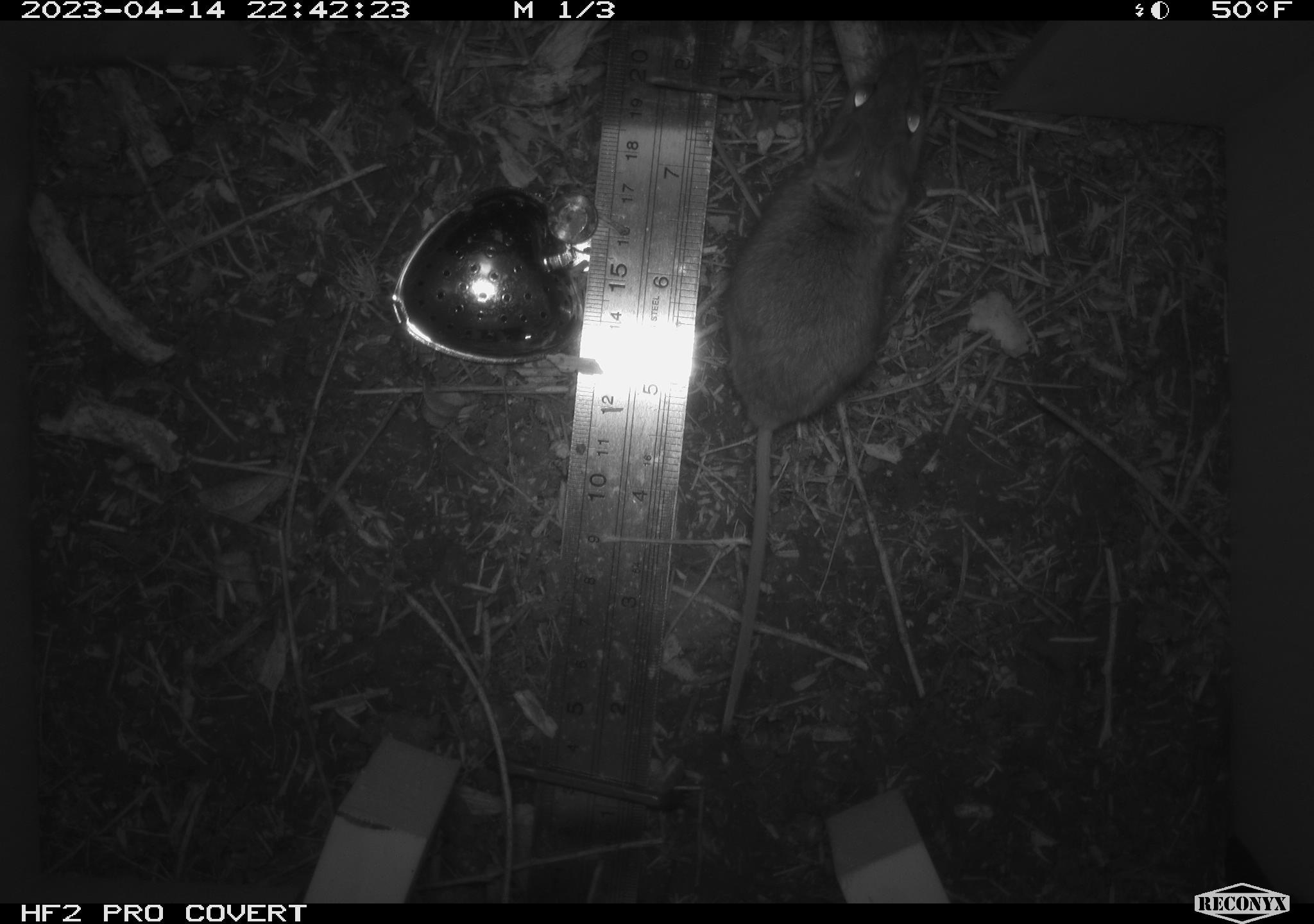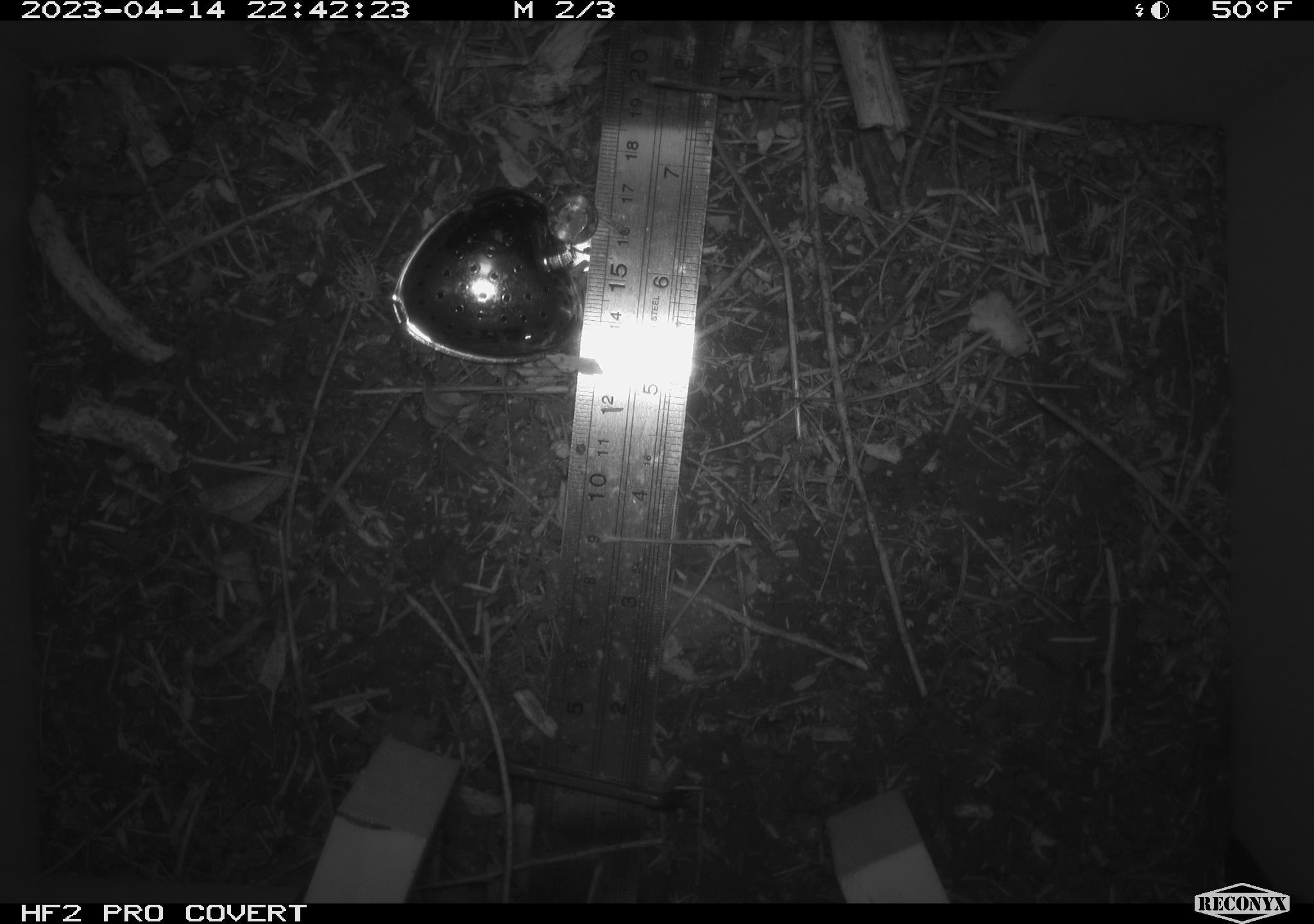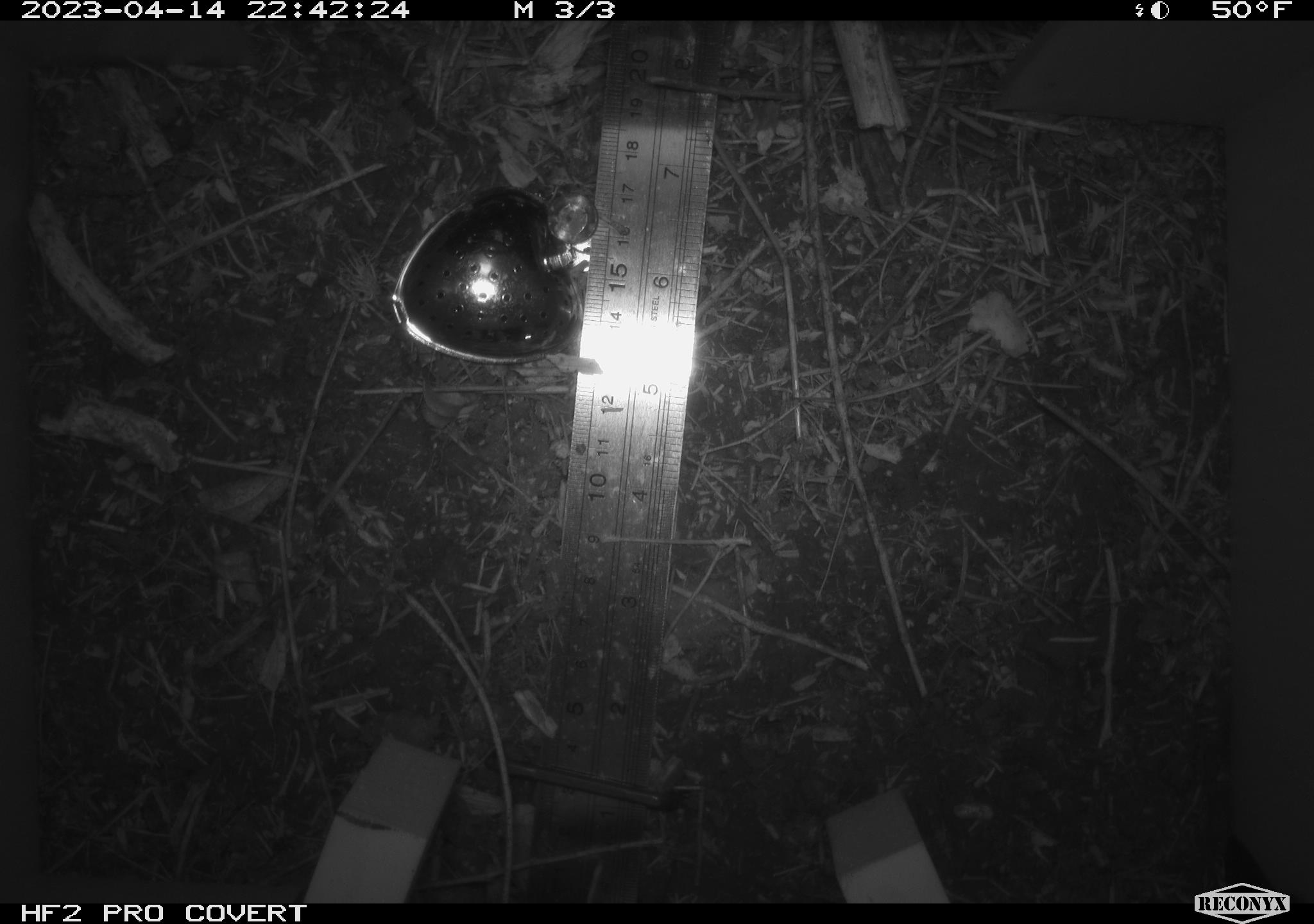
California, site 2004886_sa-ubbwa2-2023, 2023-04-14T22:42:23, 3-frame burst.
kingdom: Animalia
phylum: Chordata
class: Mammalia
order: Rodentia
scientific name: Rodentia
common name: mouse species